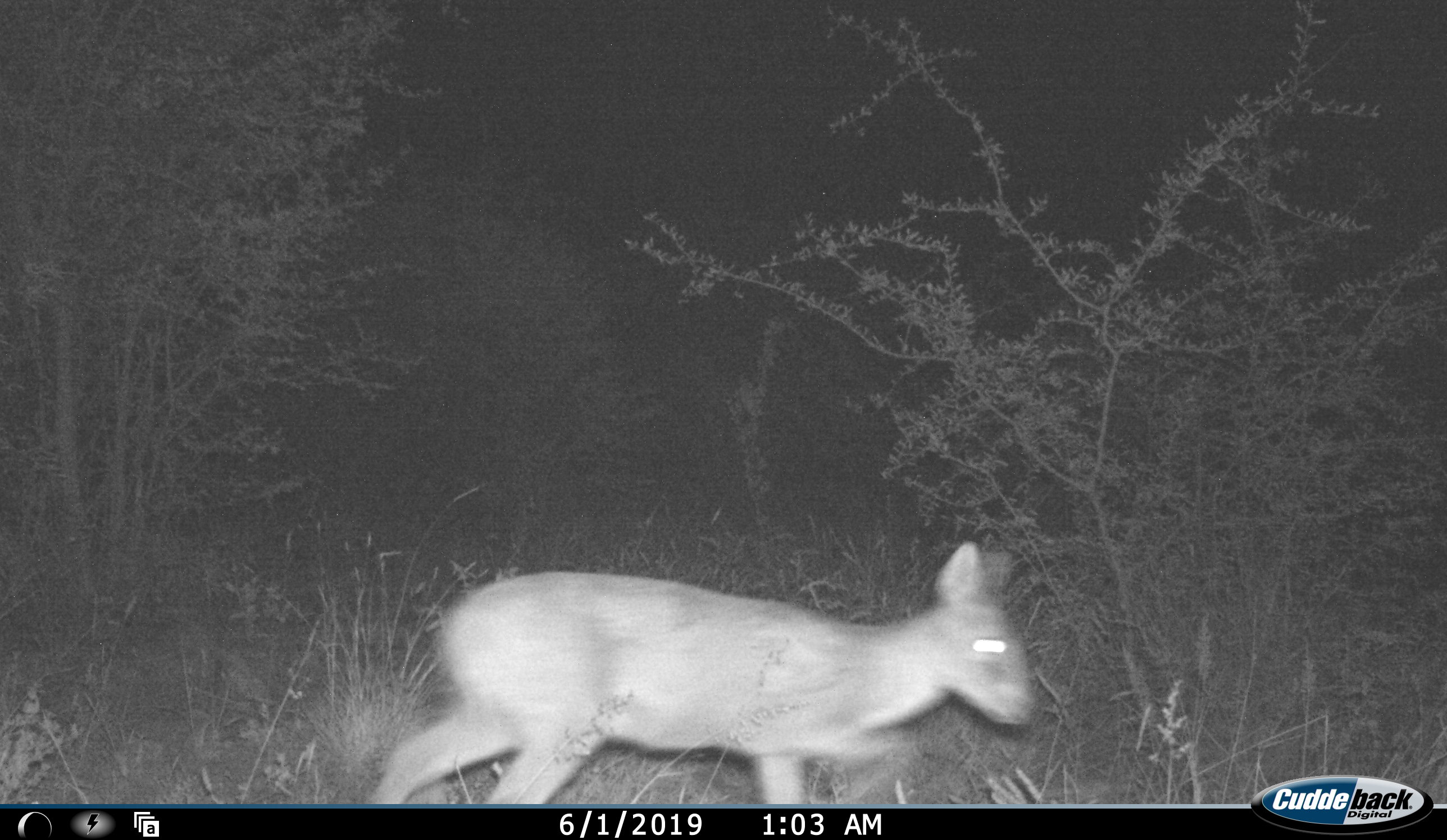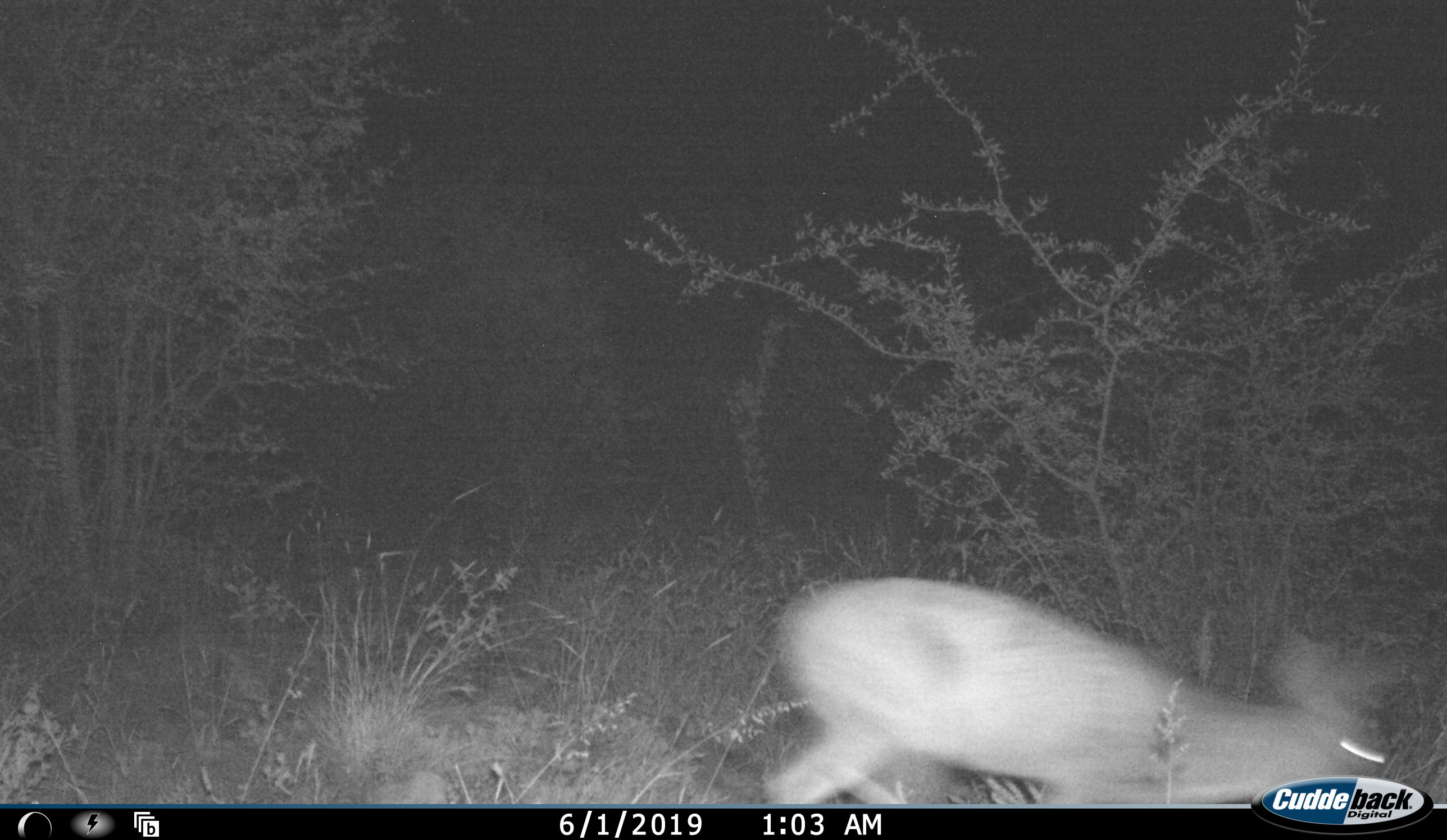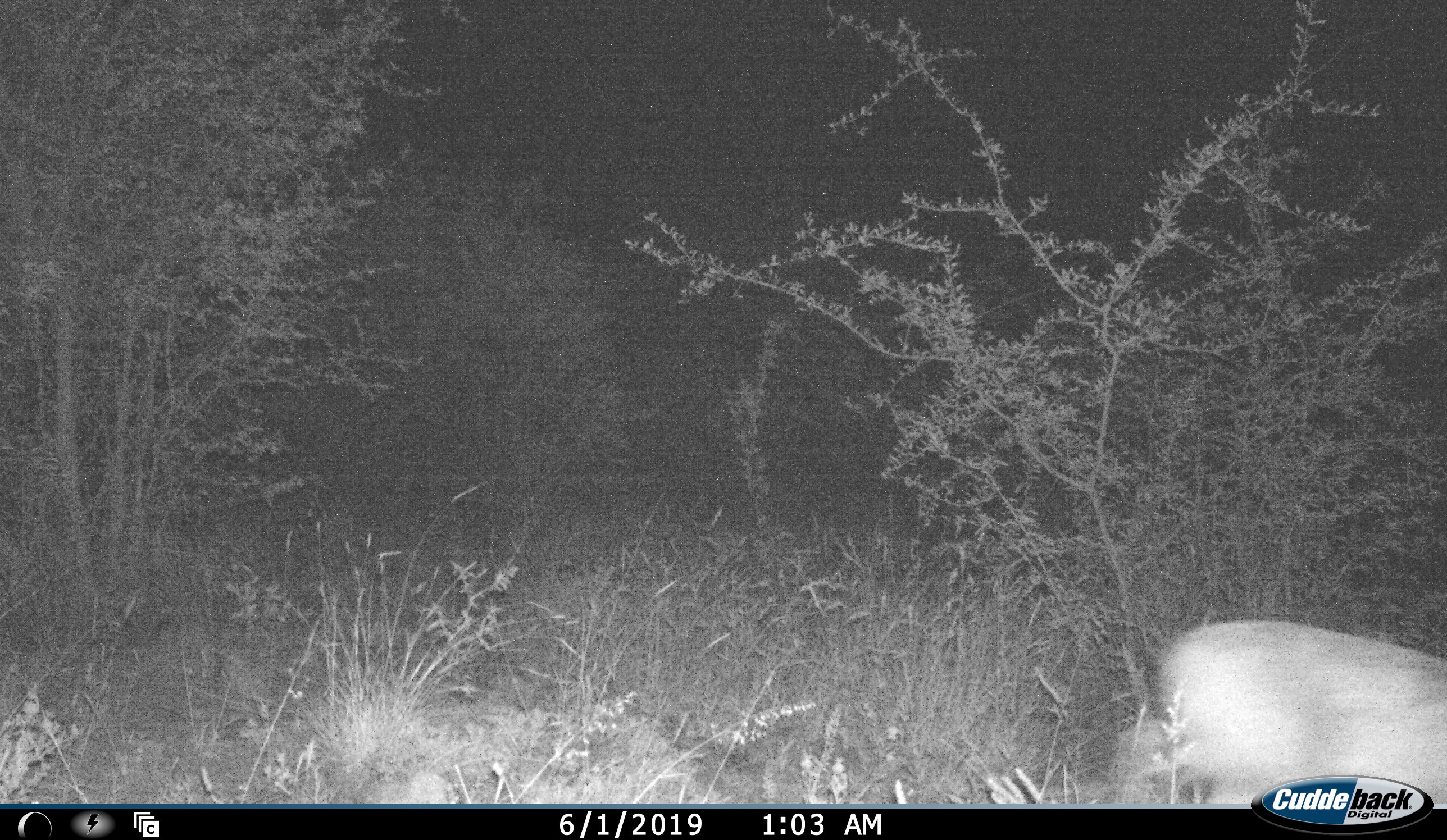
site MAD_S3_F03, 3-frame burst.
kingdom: Animalia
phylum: Chordata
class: Mammalia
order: Artiodactyla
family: Bovidae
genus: Sylvicapra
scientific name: Sylvicapra grimmia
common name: common duiker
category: duikercommongrey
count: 1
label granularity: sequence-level